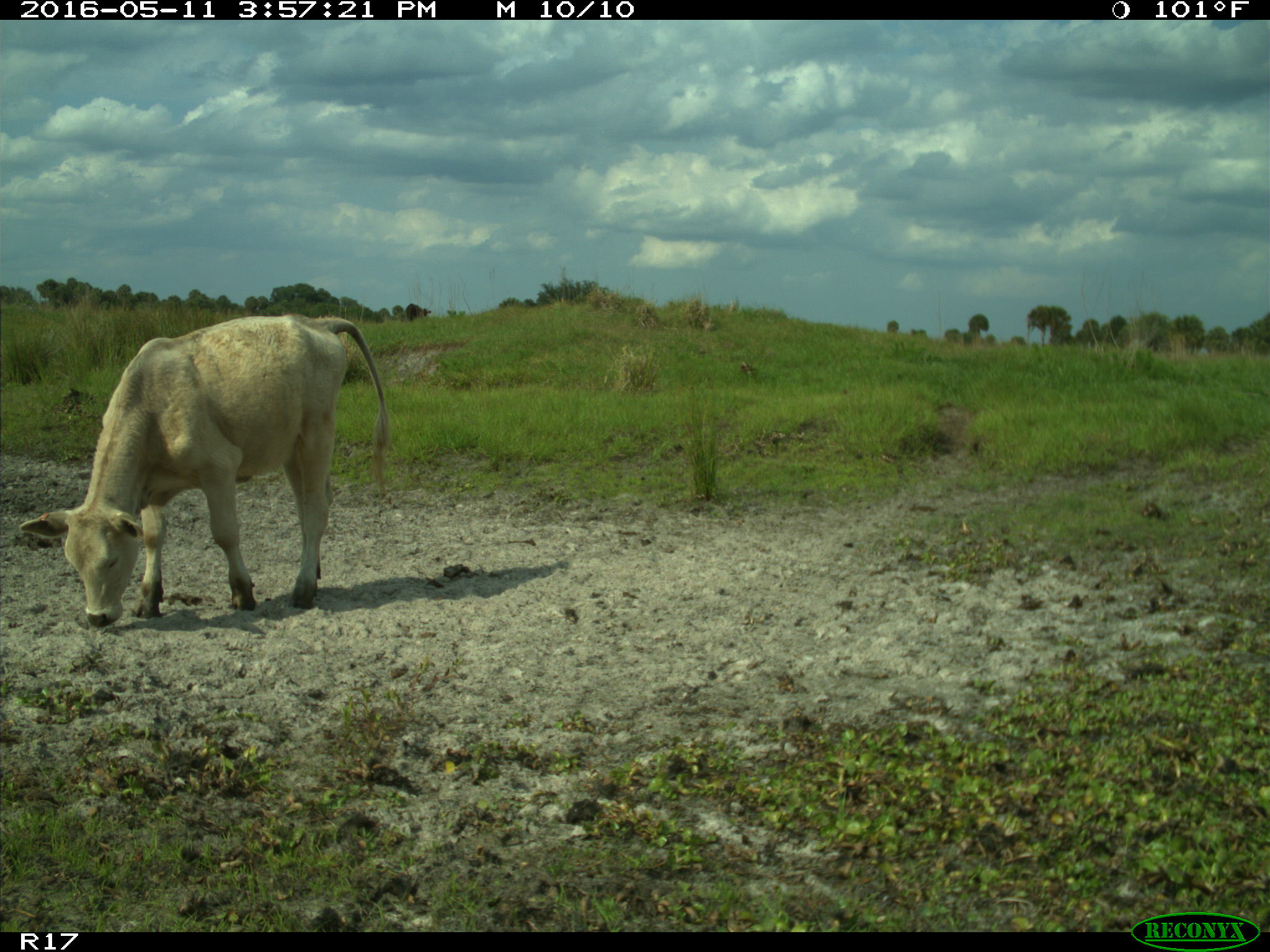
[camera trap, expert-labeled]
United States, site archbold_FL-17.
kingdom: Animalia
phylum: Chordata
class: Mammalia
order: Artiodactyla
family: Bovidae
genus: Bos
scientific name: Bos taurus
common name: domestic cow